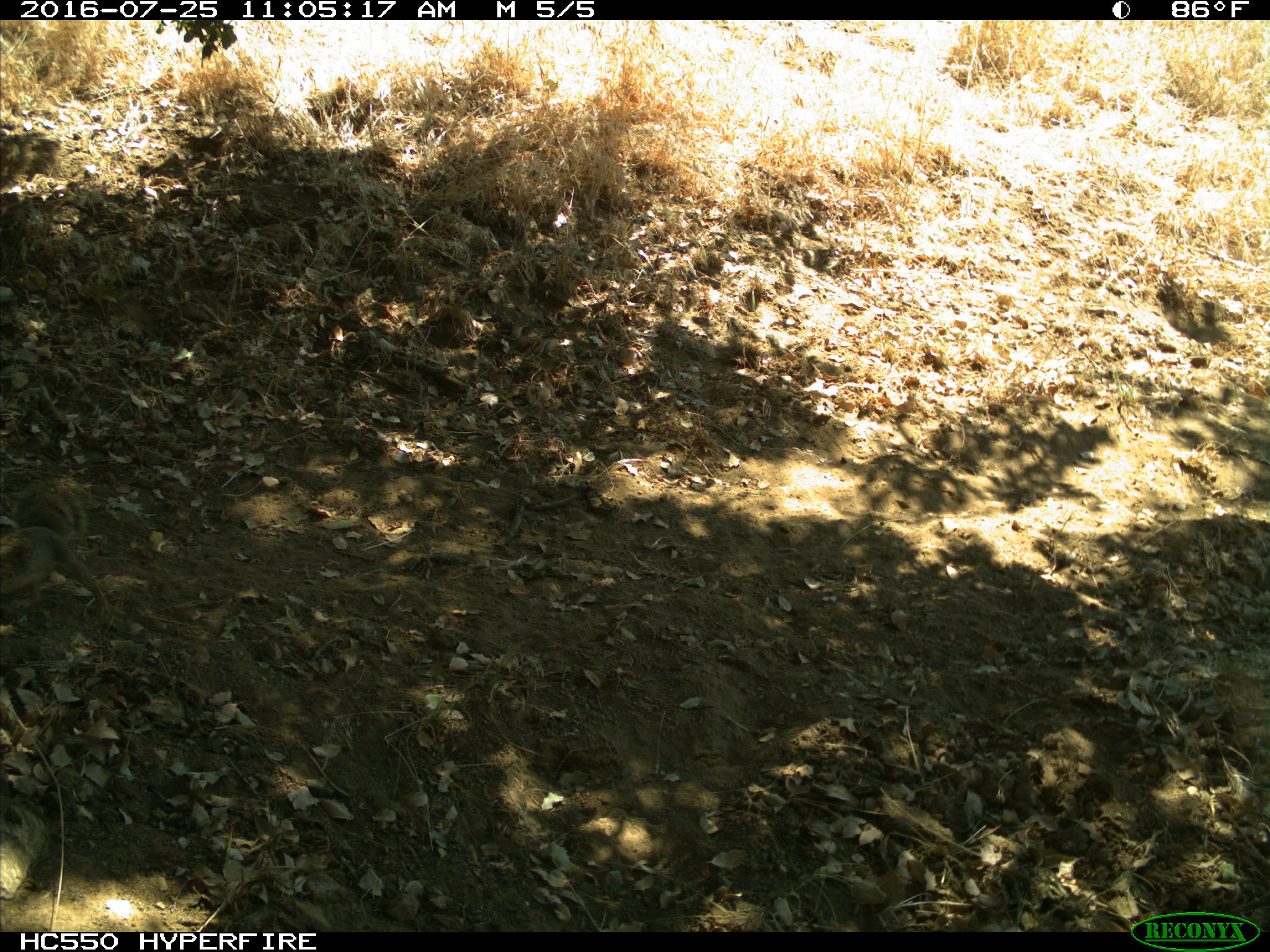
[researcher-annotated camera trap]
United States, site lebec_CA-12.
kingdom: Animalia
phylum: Chordata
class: Mammalia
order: Rodentia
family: Sciuridae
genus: Otospermophilus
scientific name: Otospermophilus beecheyi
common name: california ground squirrel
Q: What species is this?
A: Otospermophilus beecheyi (california ground squirrel).